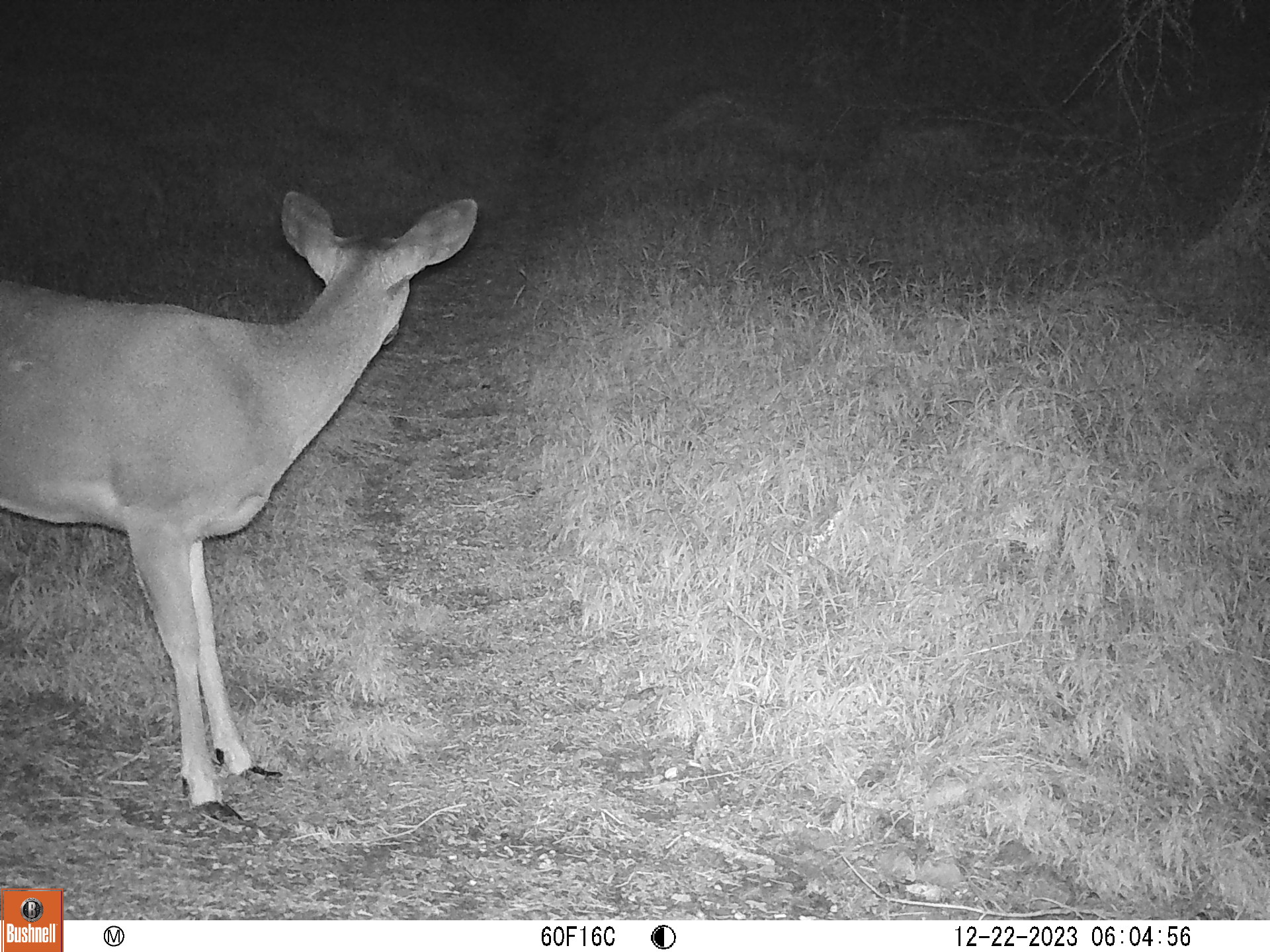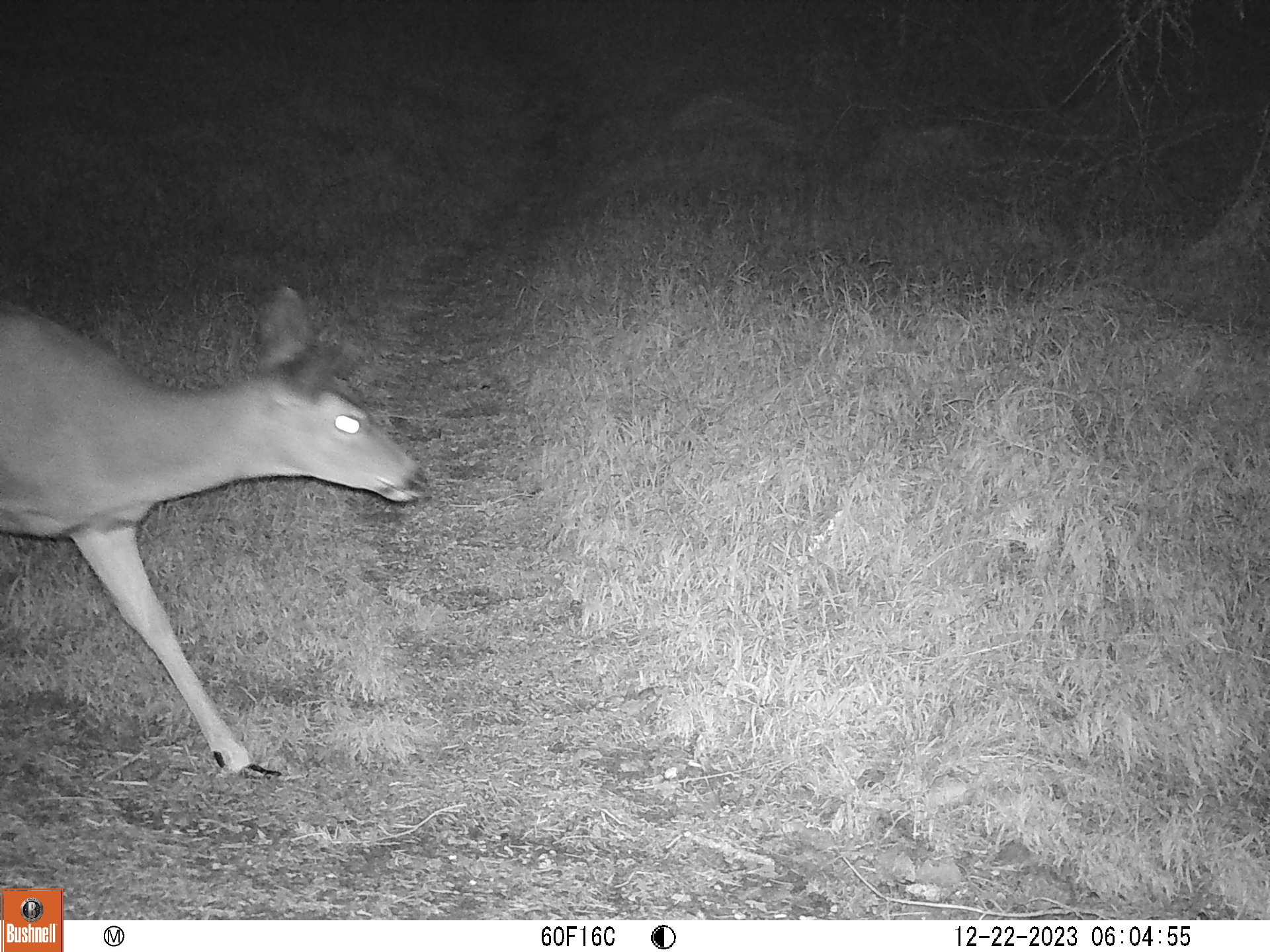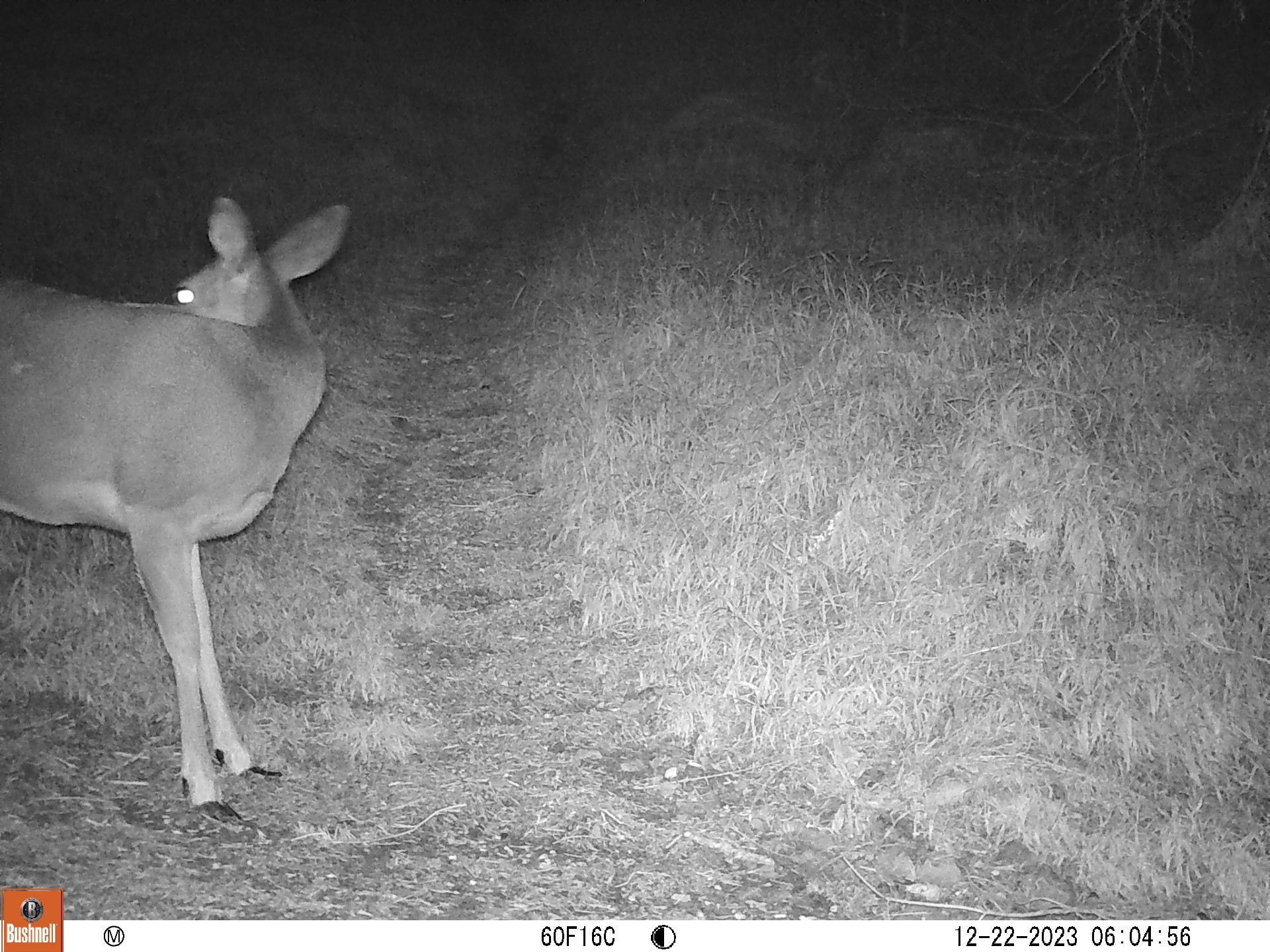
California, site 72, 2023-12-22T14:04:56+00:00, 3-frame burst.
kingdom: Animalia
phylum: Chordata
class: Mammalia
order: Artiodactyla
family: Cervidae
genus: Odocoileus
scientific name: Odocoileus hemionus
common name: mule deer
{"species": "mule deer (Odocoileus hemionus)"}